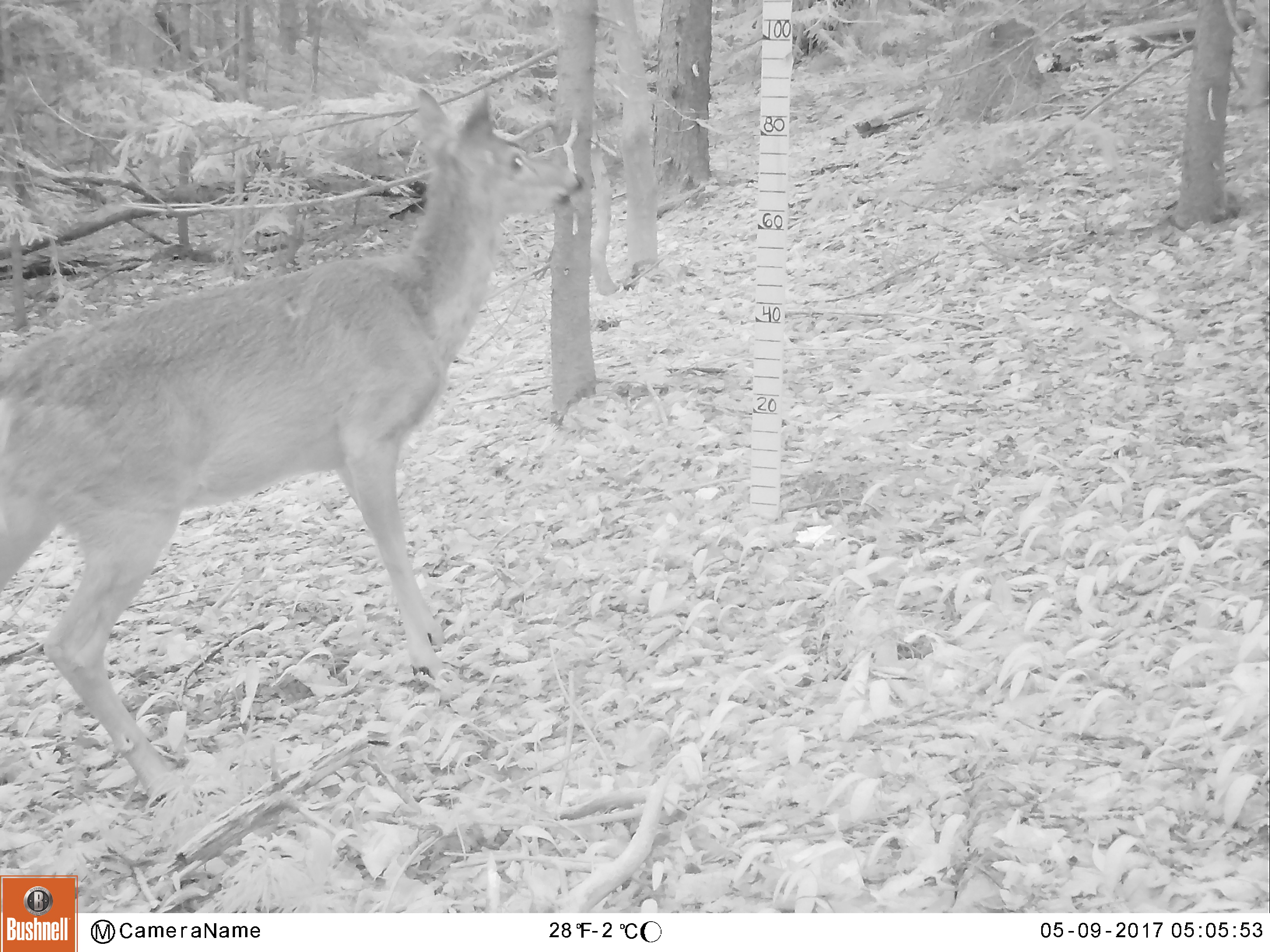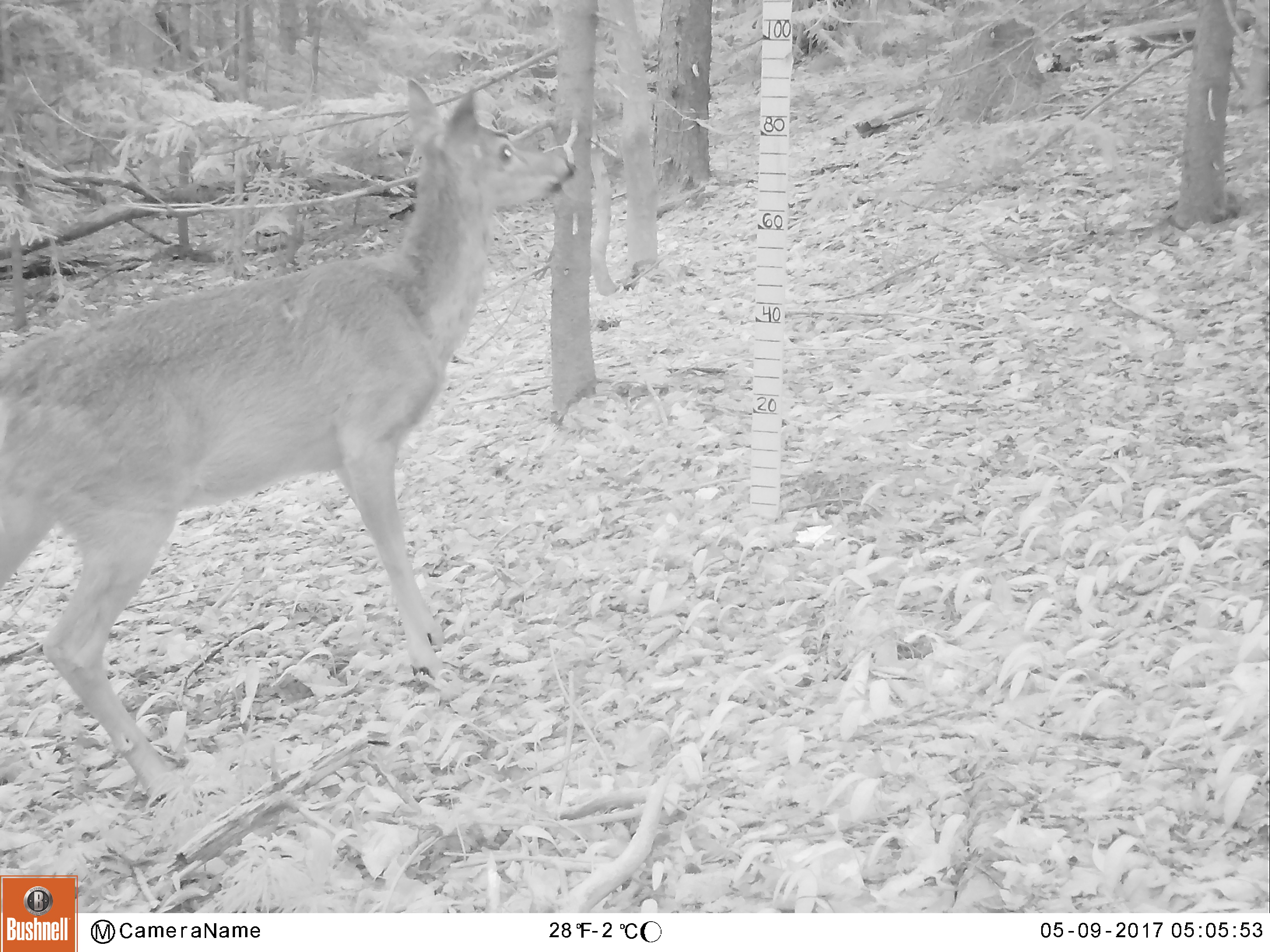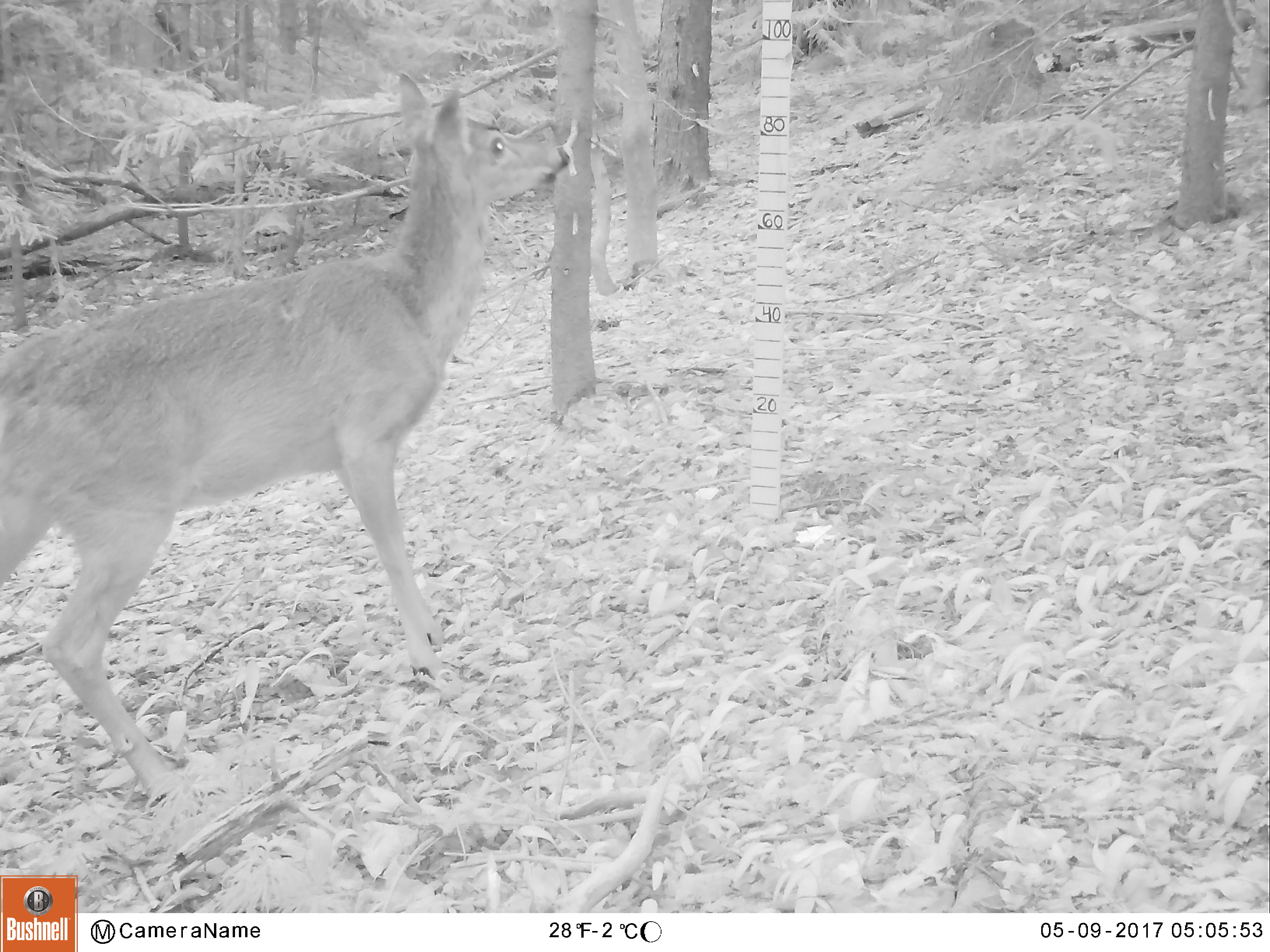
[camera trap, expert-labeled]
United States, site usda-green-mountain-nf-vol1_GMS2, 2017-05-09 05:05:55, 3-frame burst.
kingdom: Animalia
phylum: Chordata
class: Mammalia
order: Artiodactyla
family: Cervidae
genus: Odocoileus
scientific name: Odocoileus virginianus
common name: white-tailed deer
White-tailed deer (Odocoileus virginianus).